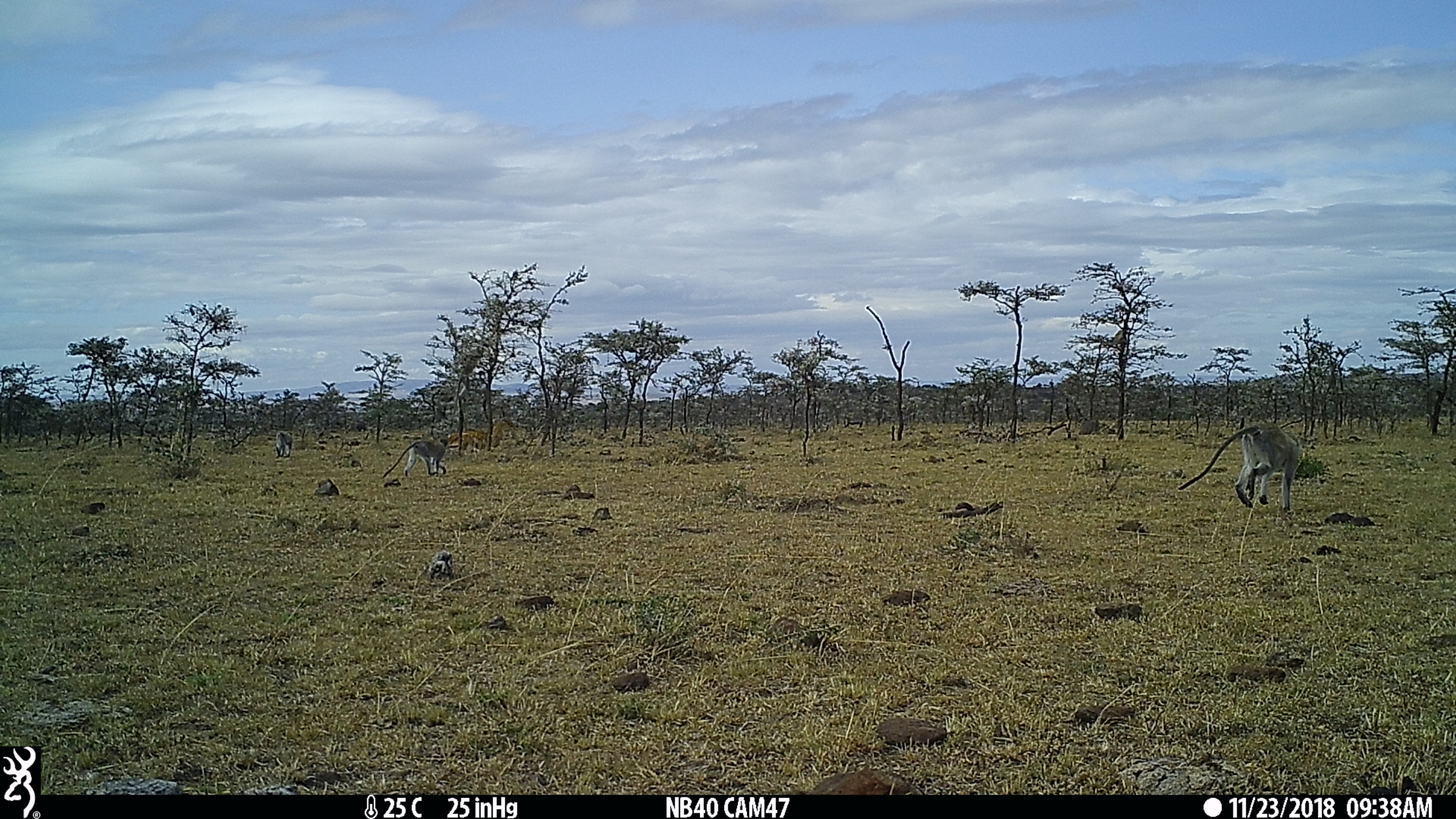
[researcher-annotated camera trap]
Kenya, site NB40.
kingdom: Animalia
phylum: Chordata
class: Mammalia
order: Primates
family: Cercopithecidae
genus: Chlorocebus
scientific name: Chlorocebus pygerythrus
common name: vervet monkey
Vervet monkey (Chlorocebus pygerythrus).